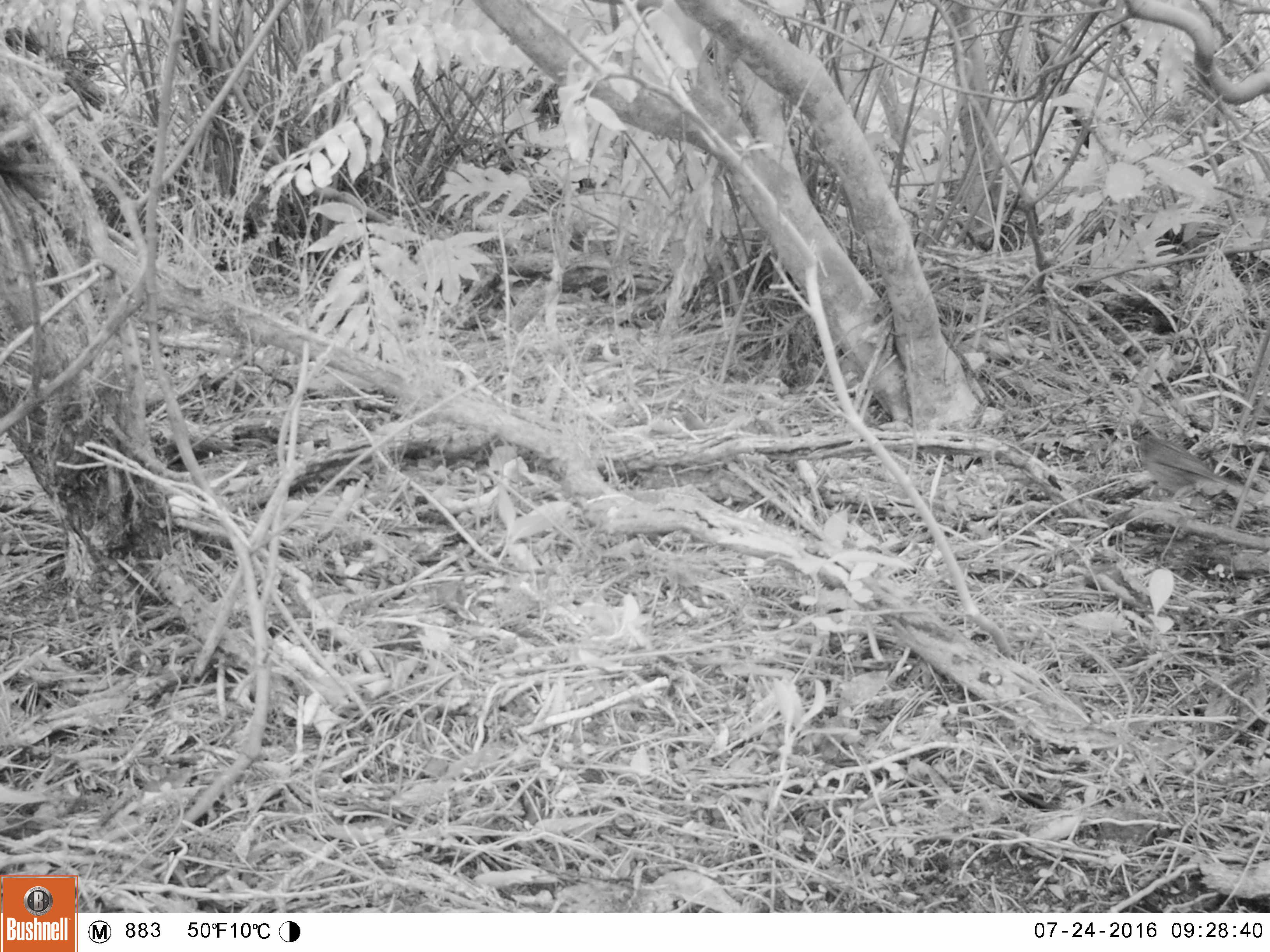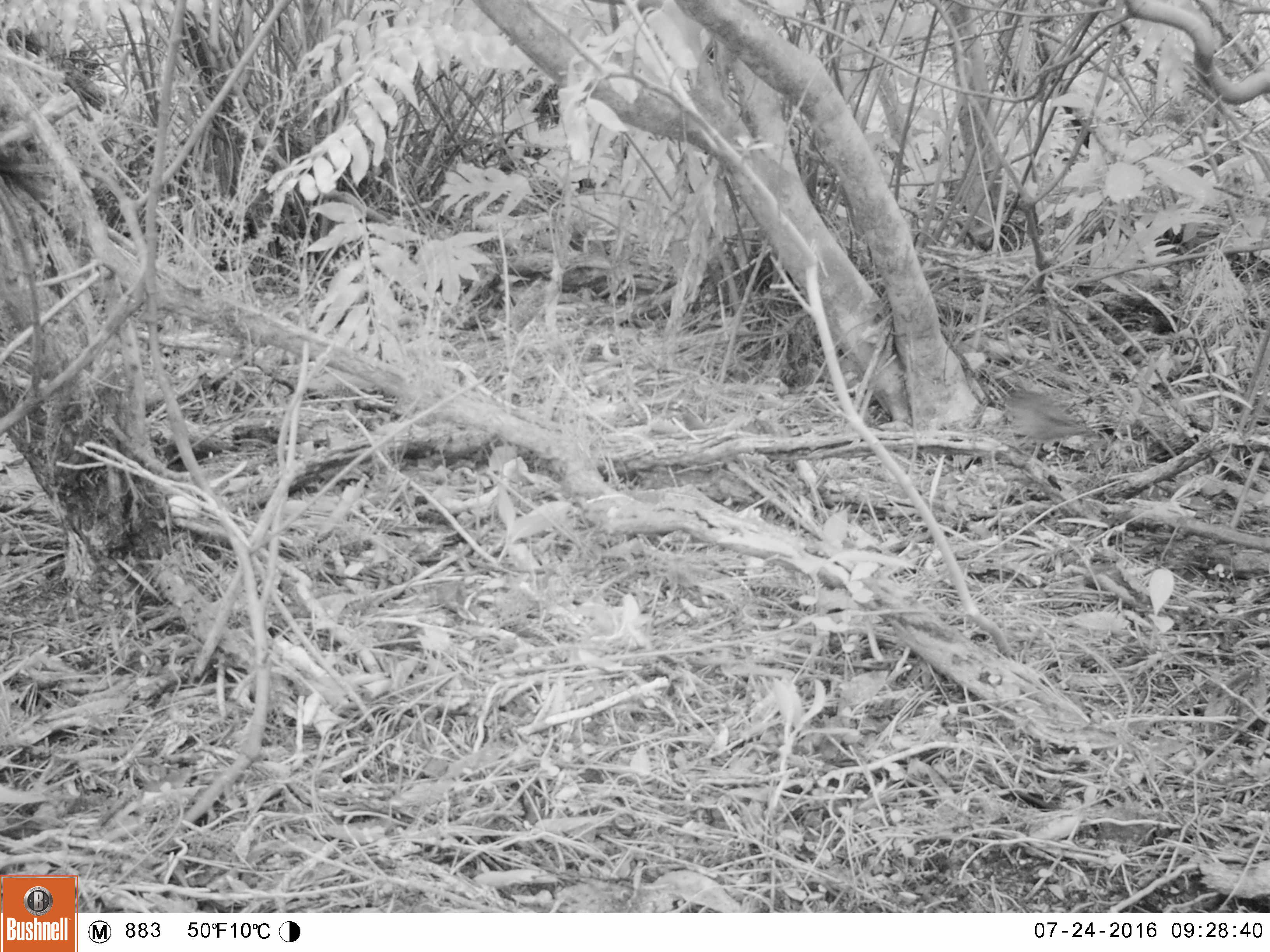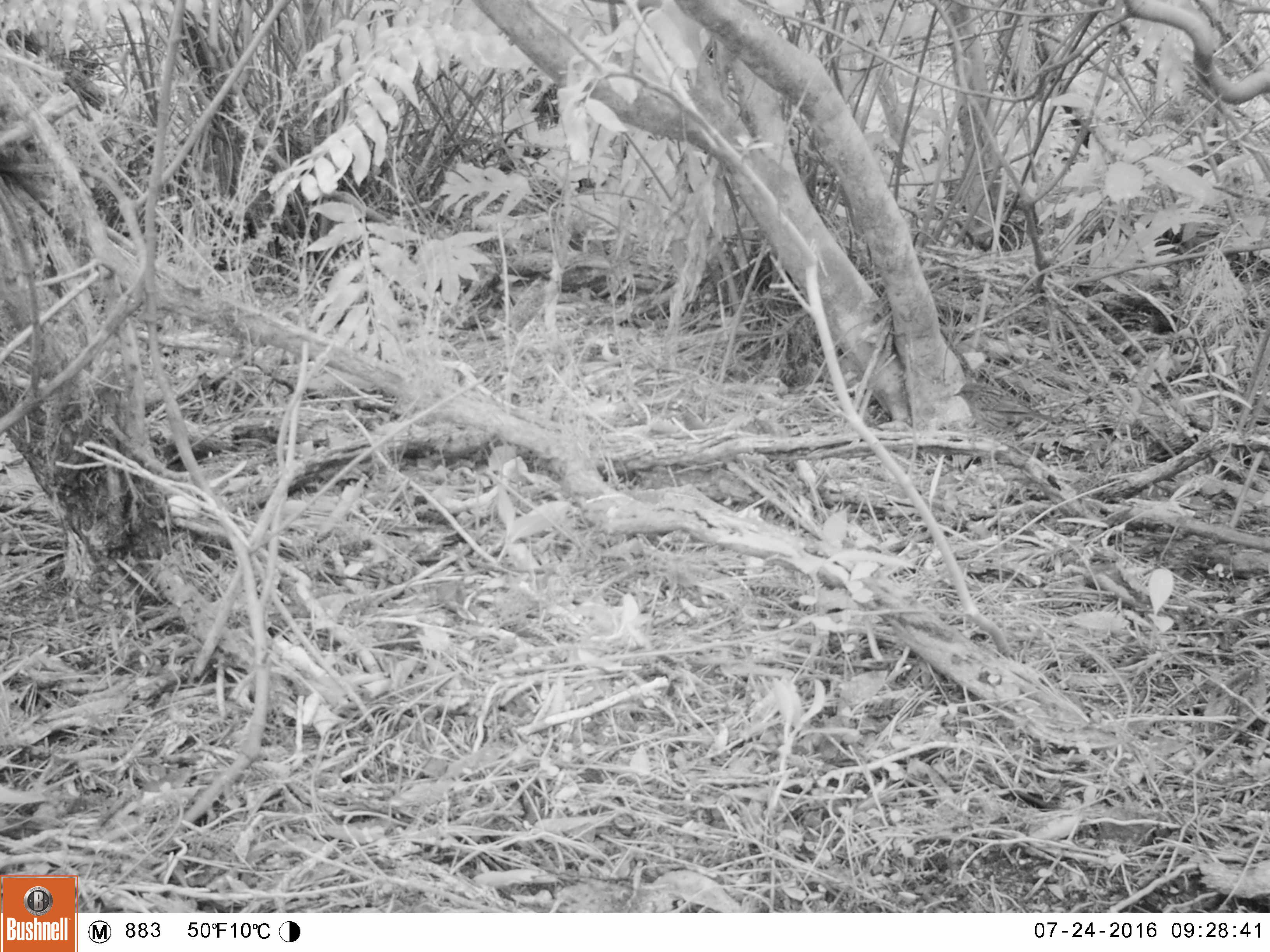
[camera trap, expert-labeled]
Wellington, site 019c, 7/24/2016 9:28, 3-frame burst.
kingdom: Animalia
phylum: Chordata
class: Aves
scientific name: Aves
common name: bird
Bird (Aves).